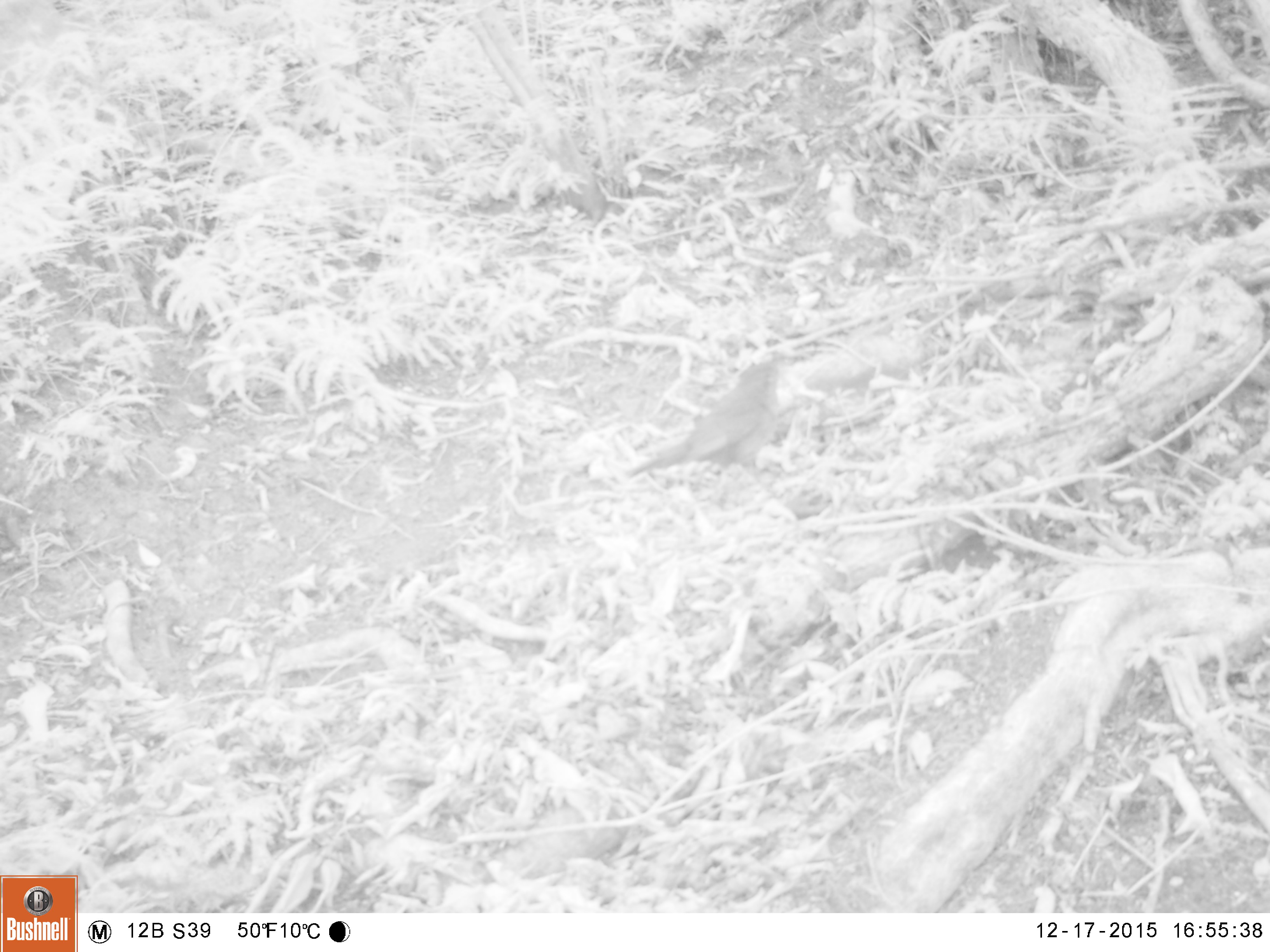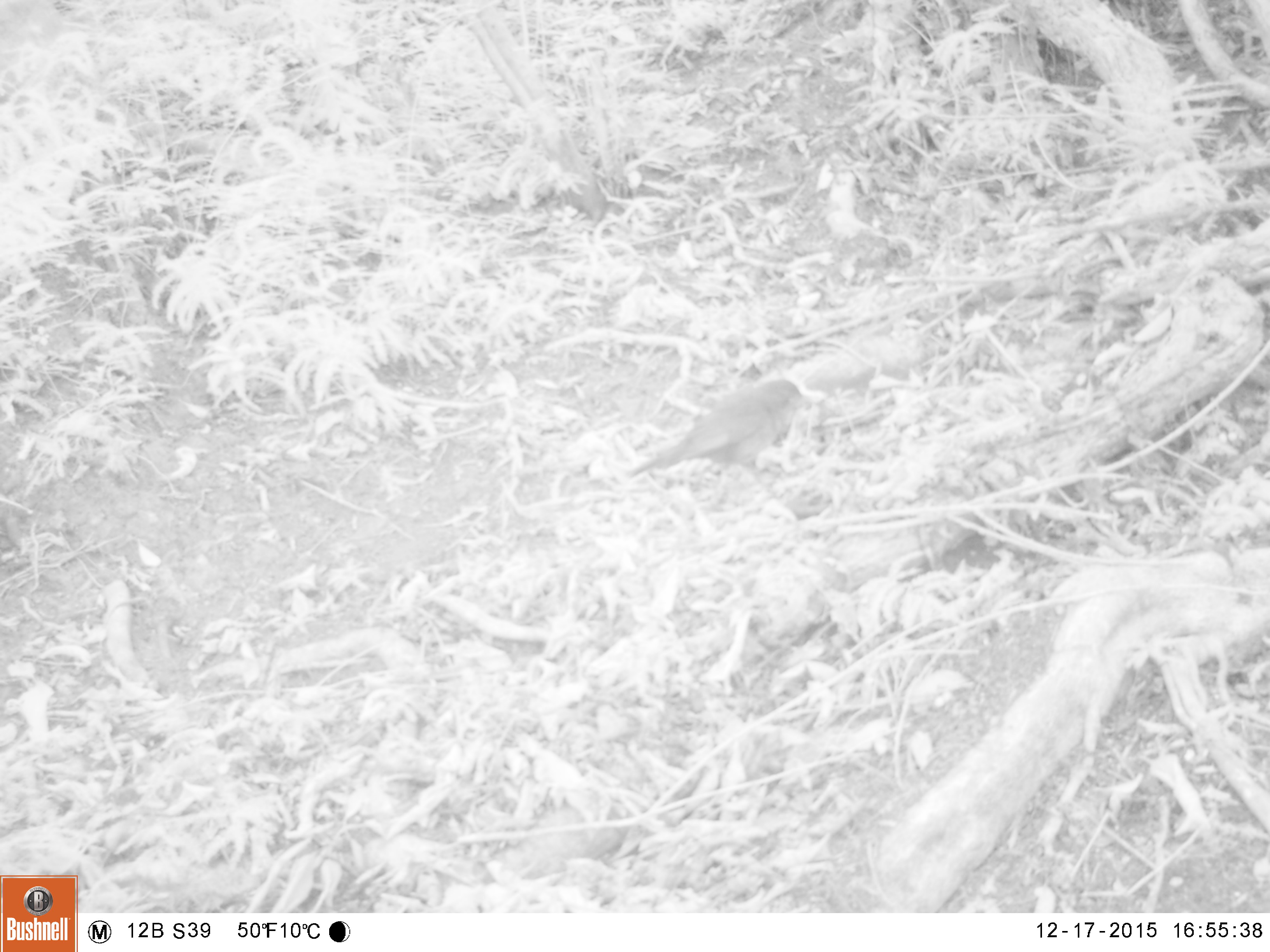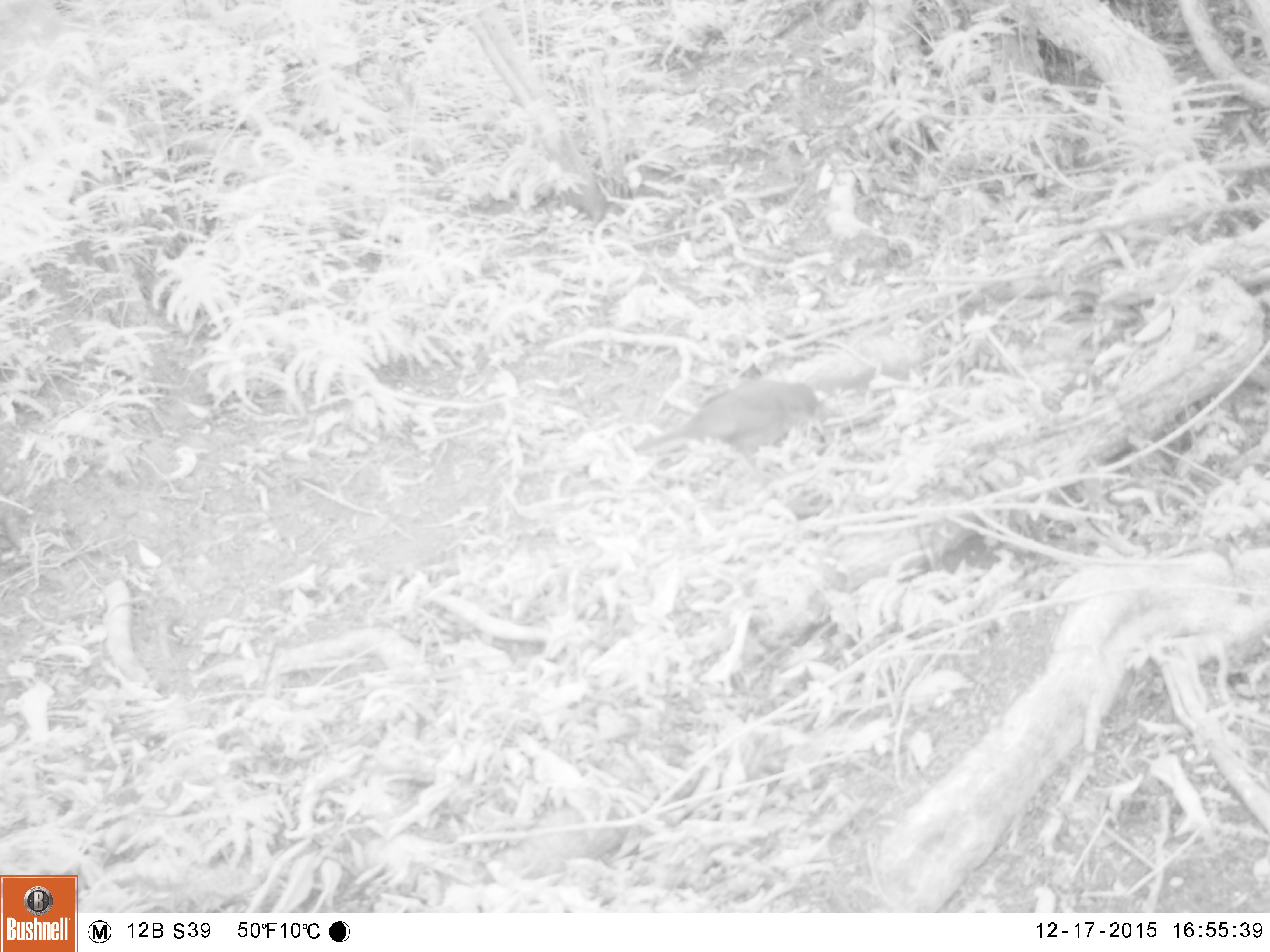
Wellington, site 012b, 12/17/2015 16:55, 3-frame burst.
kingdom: Animalia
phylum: Chordata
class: Aves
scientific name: Aves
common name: bird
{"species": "bird (Aves)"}